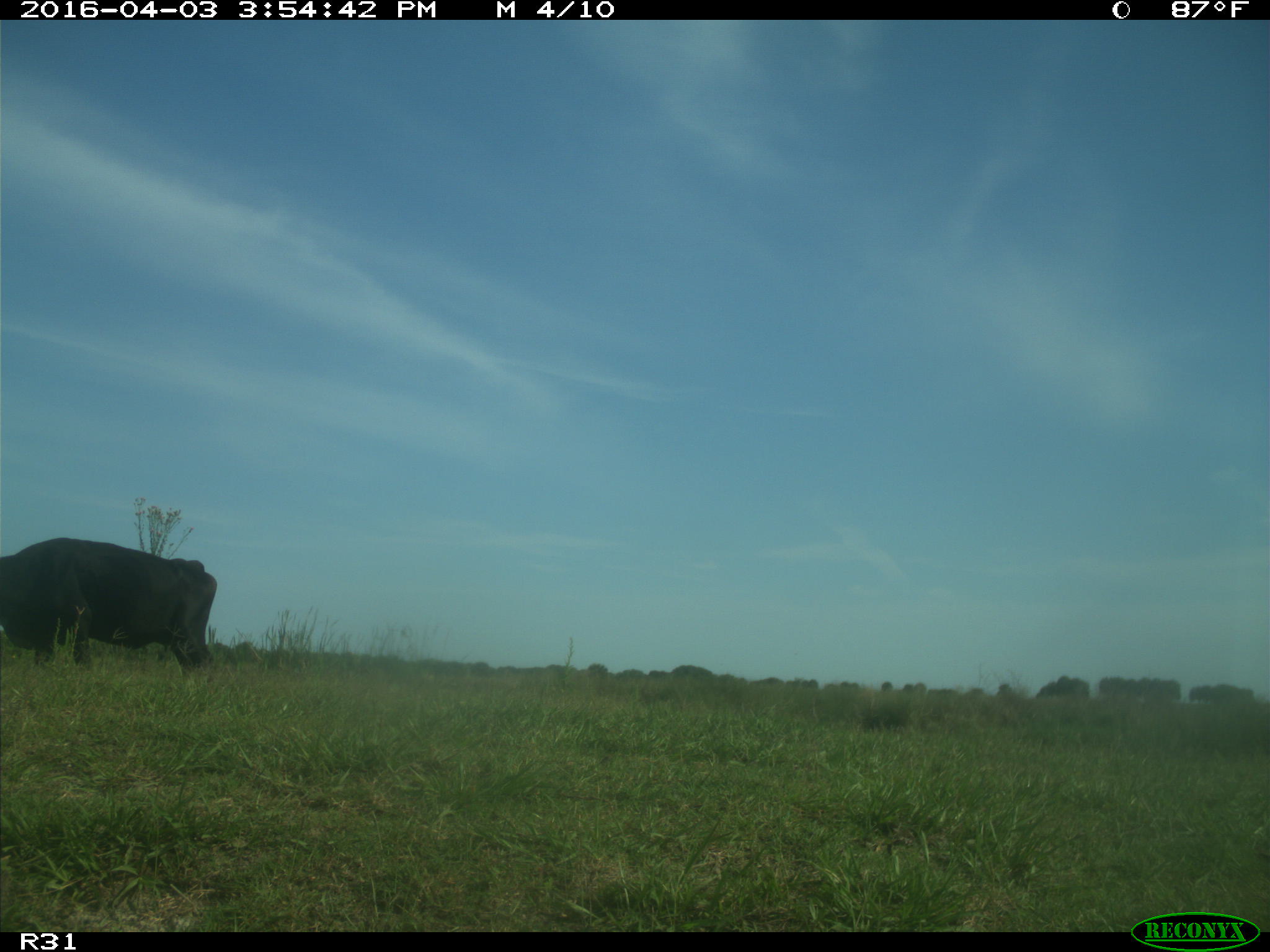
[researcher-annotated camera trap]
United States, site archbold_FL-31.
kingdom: Animalia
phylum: Chordata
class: Mammalia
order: Artiodactyla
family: Bovidae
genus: Bos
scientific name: Bos taurus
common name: domestic cow